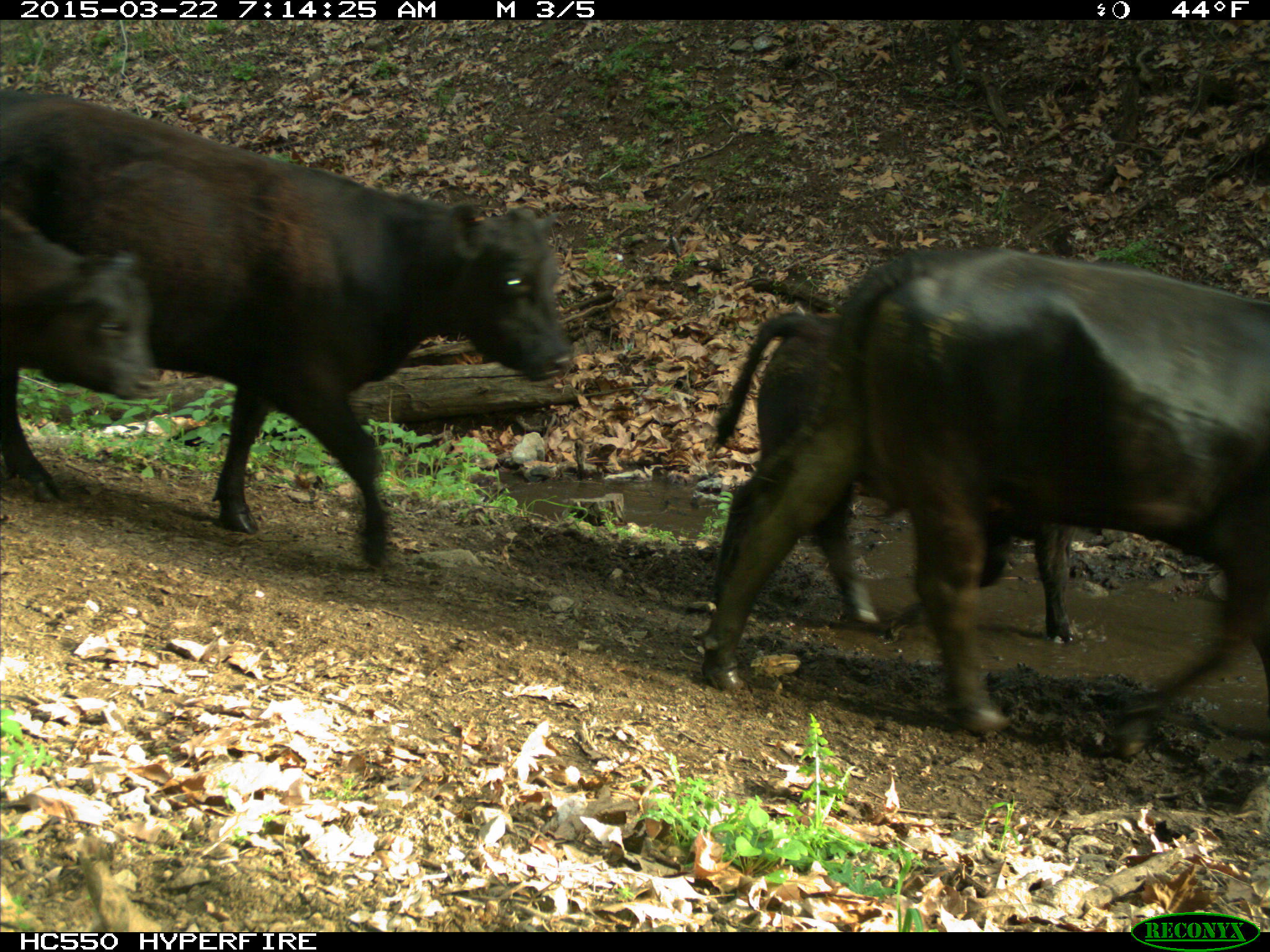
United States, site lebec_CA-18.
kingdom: Animalia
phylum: Chordata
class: Mammalia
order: Artiodactyla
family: Bovidae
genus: Bos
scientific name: Bos taurus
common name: domestic cow